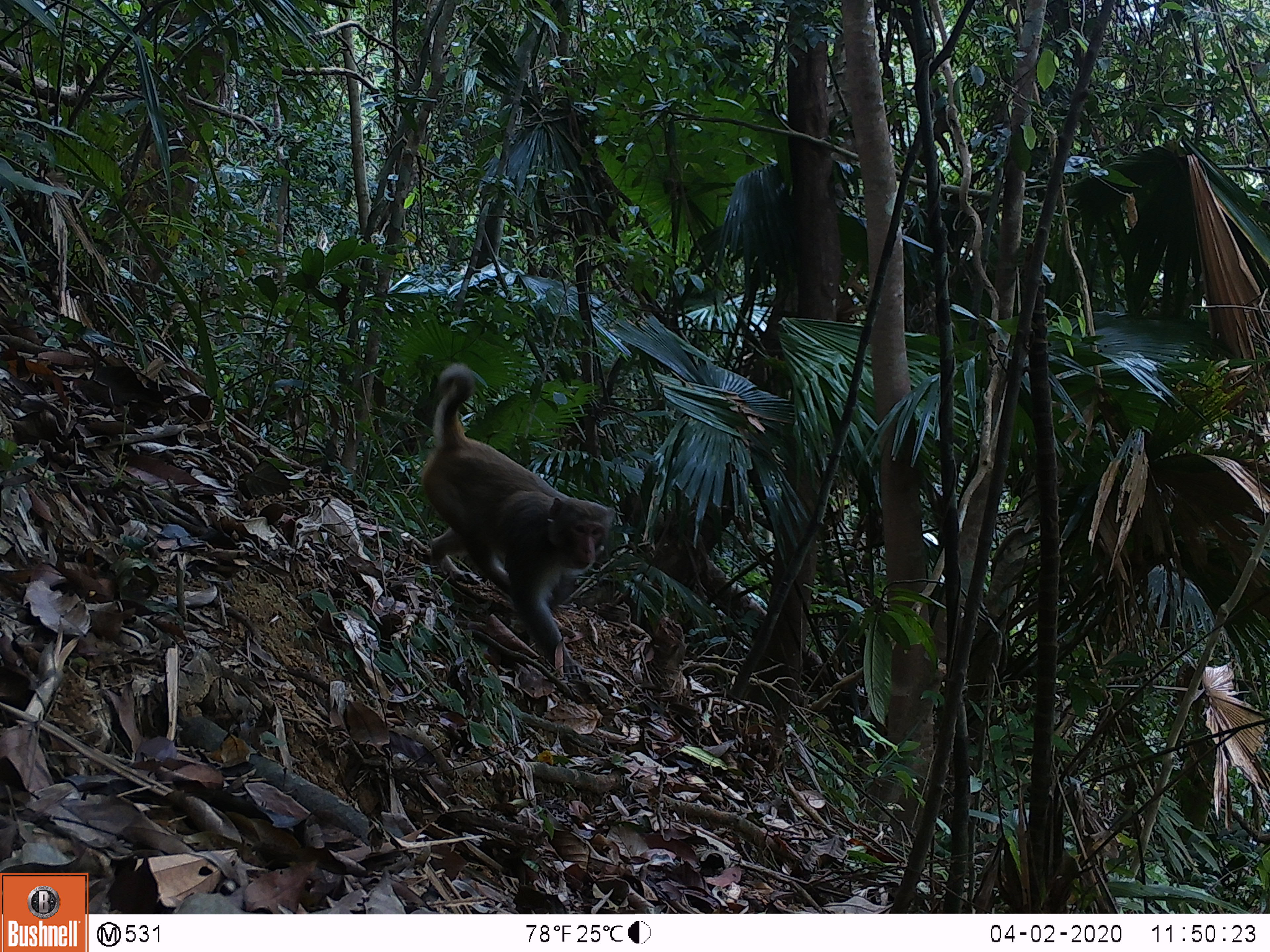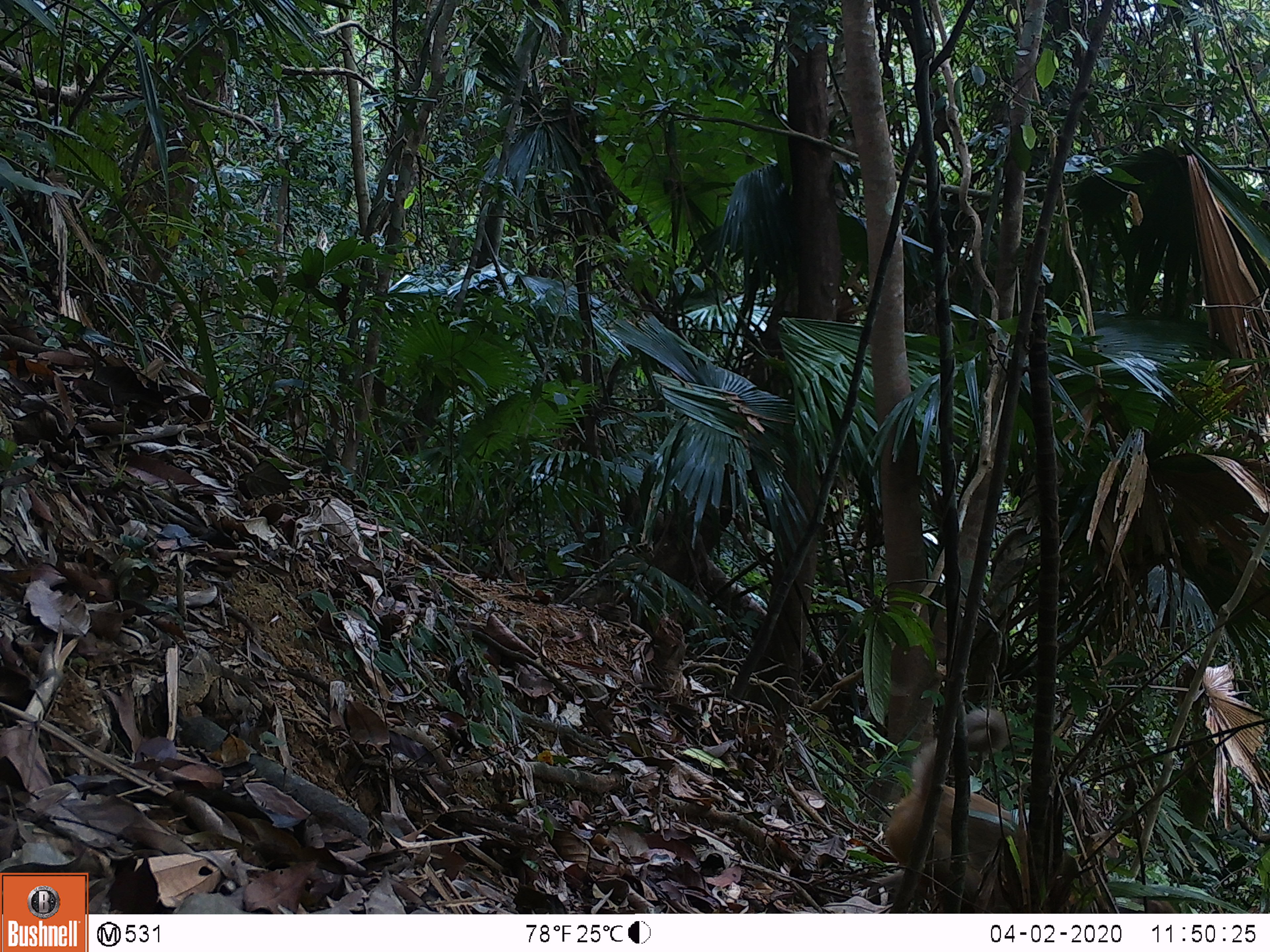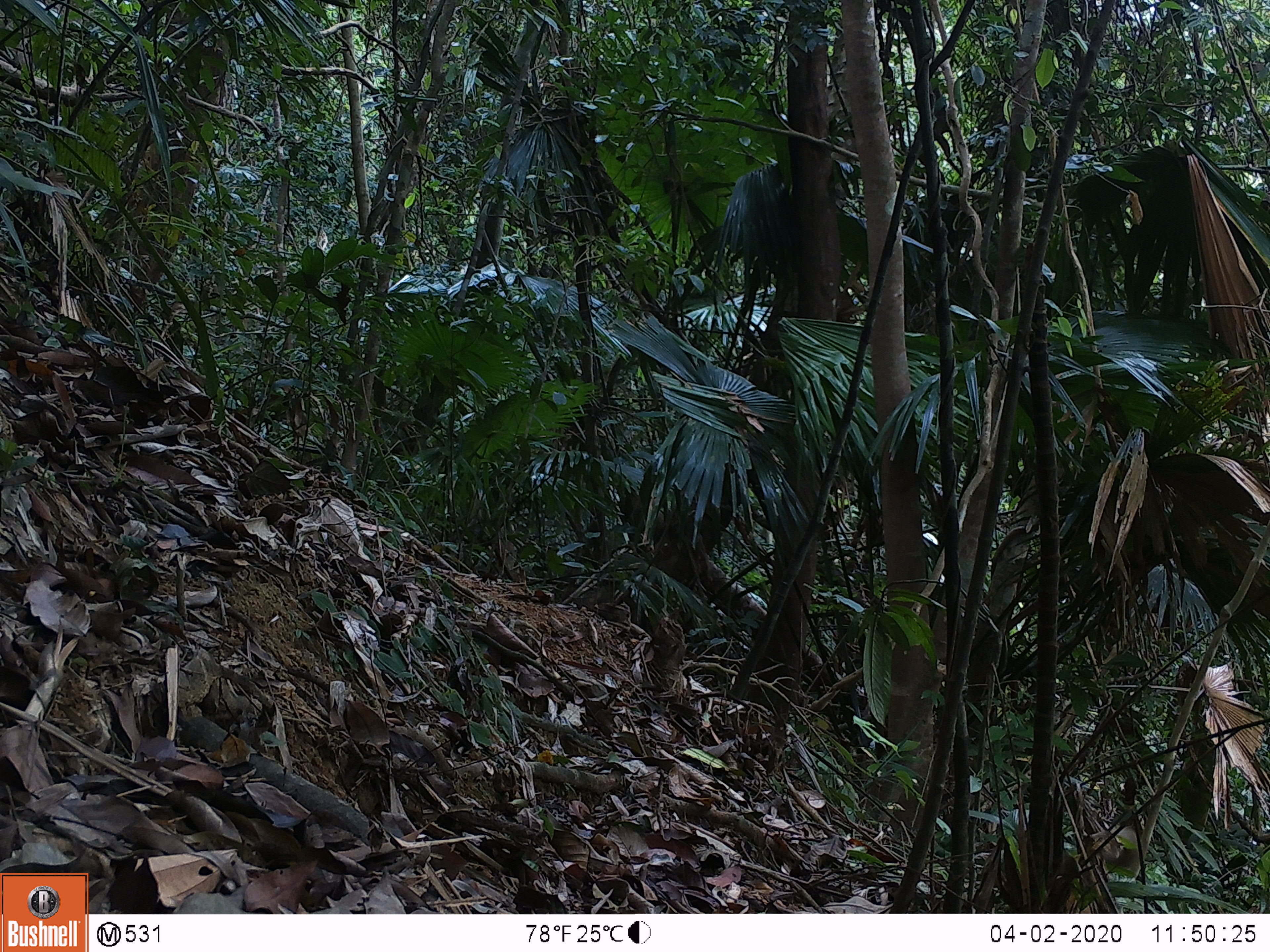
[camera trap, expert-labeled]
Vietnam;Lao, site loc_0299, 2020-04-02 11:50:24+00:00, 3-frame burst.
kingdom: Animalia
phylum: Chordata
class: Mammalia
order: Primates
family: Cercopithecidae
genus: Macaca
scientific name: Macaca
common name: macaques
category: assam or rhesus macaque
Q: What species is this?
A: Assam or rhesus macaque (macaques) (Macaca).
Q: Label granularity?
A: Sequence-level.